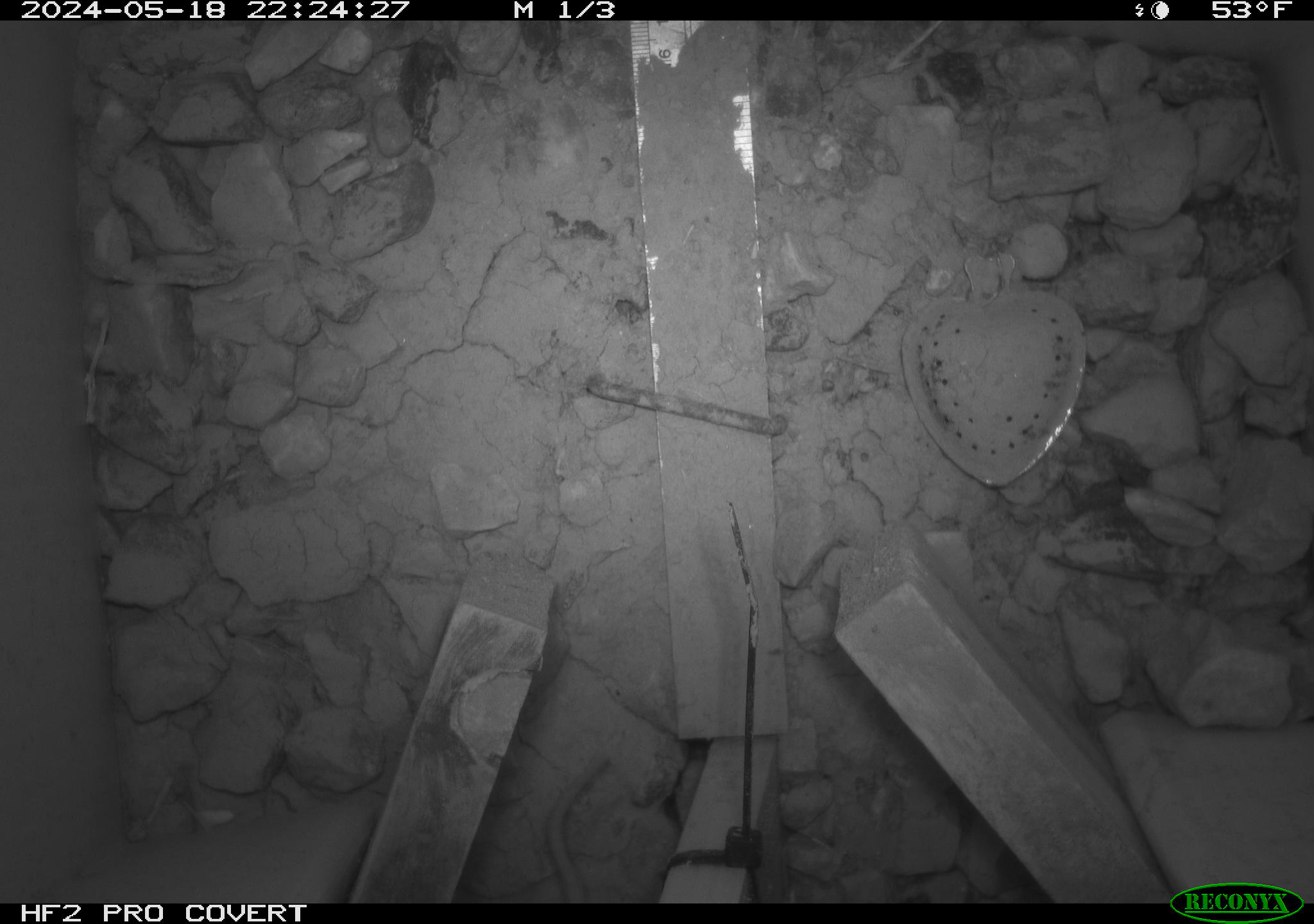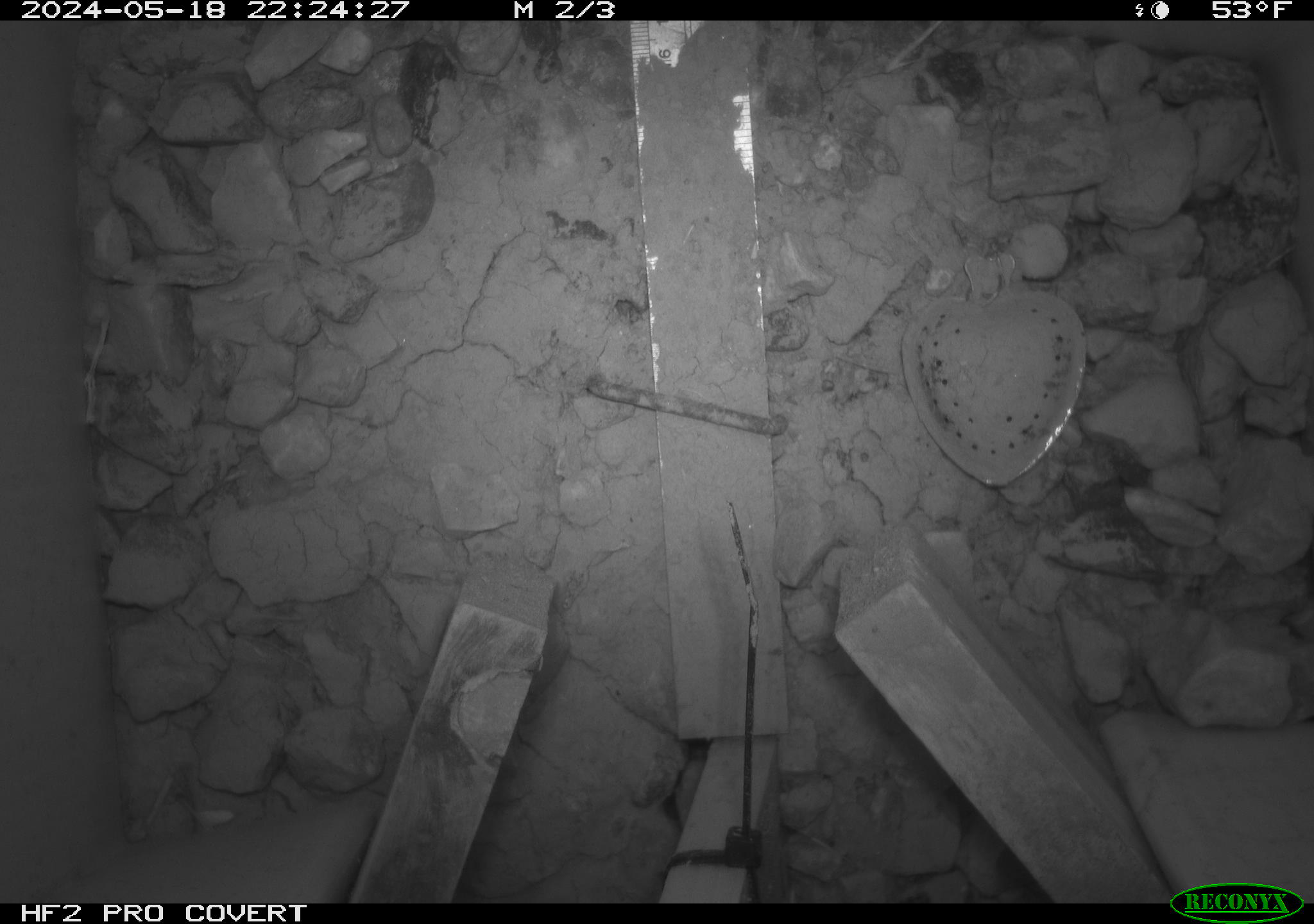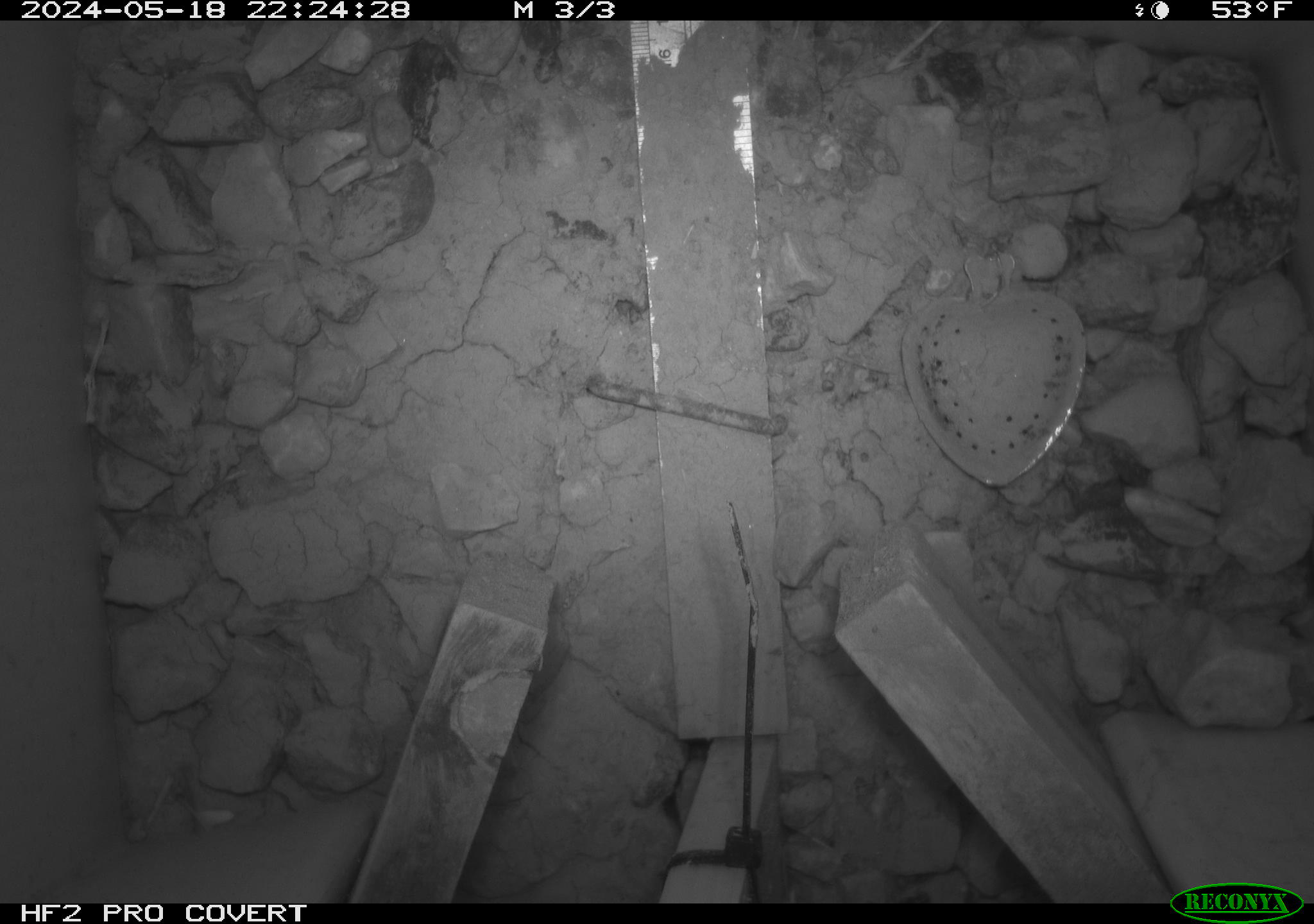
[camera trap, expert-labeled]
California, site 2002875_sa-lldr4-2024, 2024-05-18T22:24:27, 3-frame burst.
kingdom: Animalia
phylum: Chordata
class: Mammalia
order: Rodentia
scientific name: Rodentia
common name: rodent